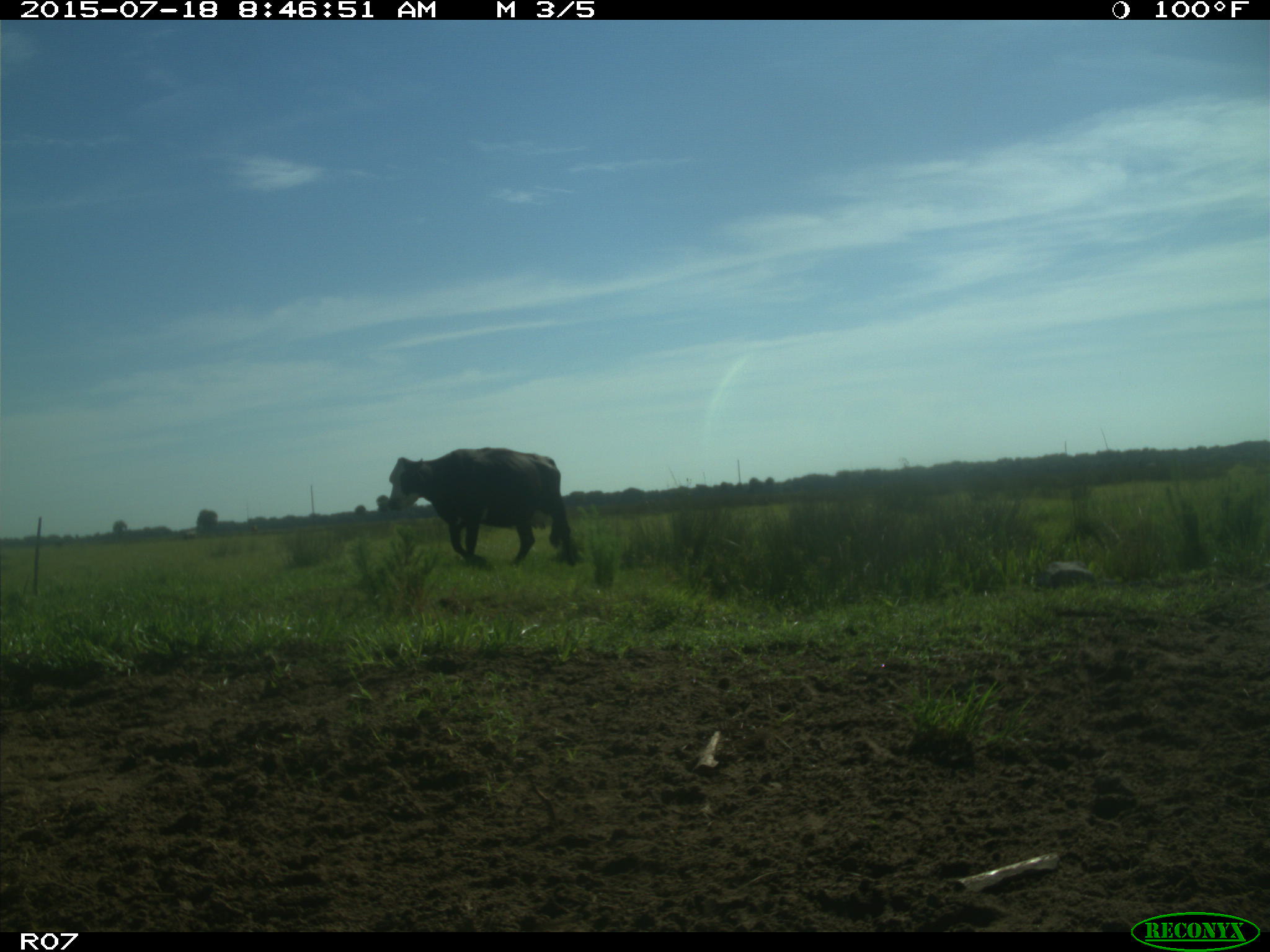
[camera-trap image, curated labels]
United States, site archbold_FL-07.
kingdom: Animalia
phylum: Chordata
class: Mammalia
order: Artiodactyla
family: Bovidae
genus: Bos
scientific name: Bos taurus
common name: domestic cow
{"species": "Bos taurus (domestic cow)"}